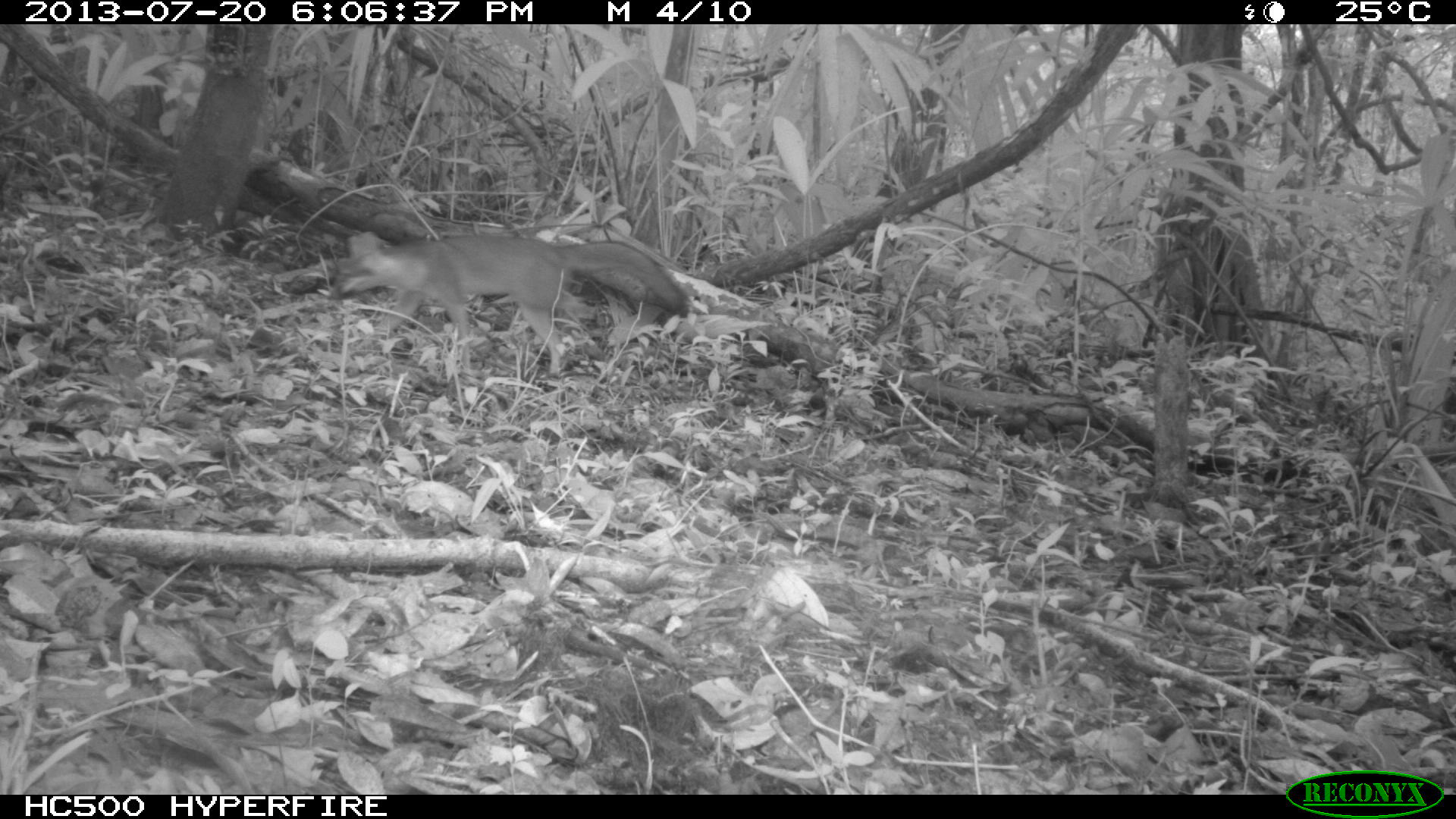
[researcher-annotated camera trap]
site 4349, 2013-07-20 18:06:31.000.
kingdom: Animalia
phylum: Chordata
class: Mammalia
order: Carnivora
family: Canidae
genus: Urocyon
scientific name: Urocyon cinereoargenteus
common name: gray fox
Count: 1.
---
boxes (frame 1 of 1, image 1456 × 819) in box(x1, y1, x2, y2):
urocyon cinereoargenteus: box(334, 231, 688, 377)